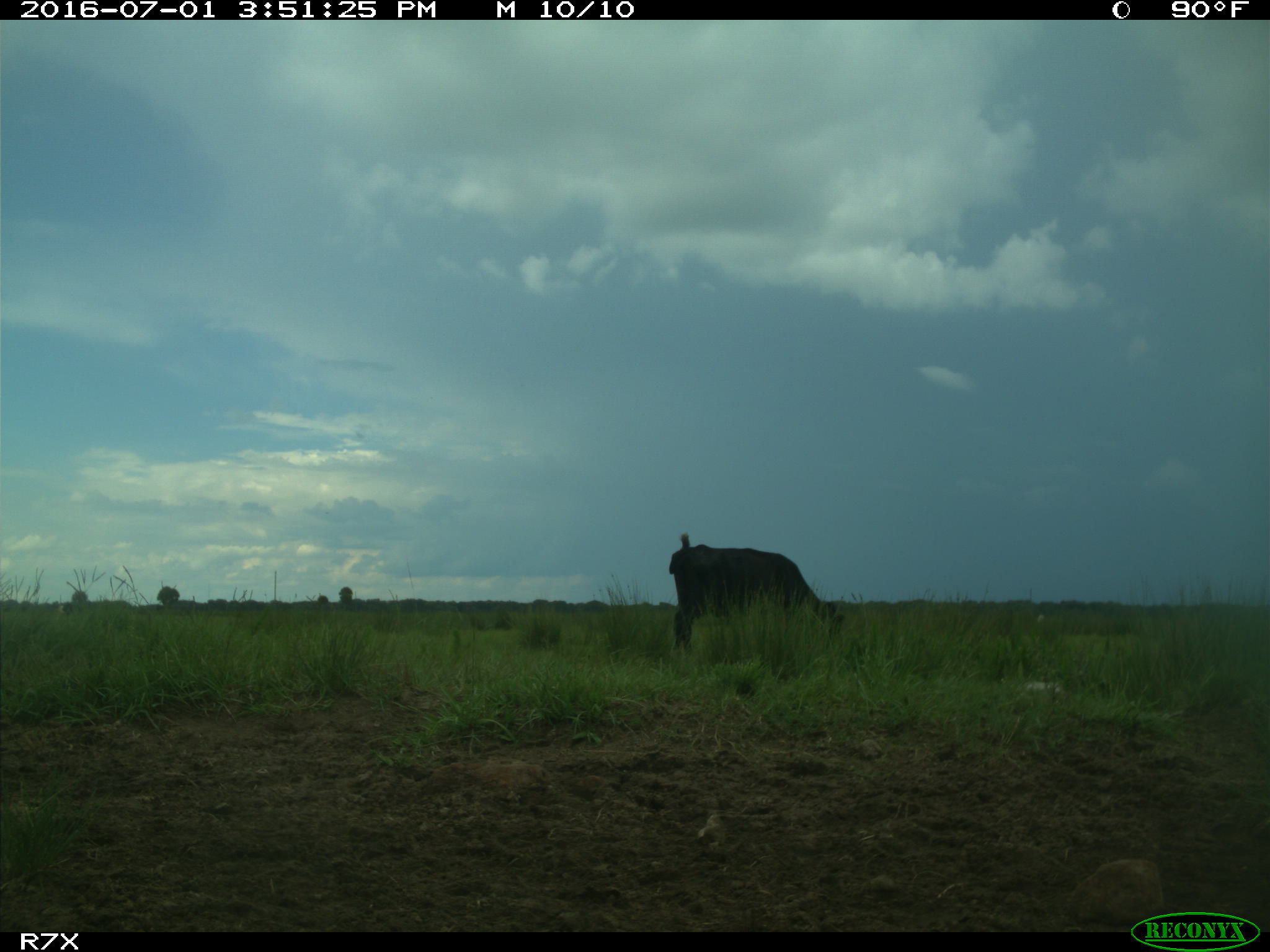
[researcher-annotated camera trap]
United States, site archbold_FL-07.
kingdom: Animalia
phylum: Chordata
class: Mammalia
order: Artiodactyla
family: Bovidae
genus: Bos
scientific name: Bos taurus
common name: domestic cow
Bos taurus (domestic cow).